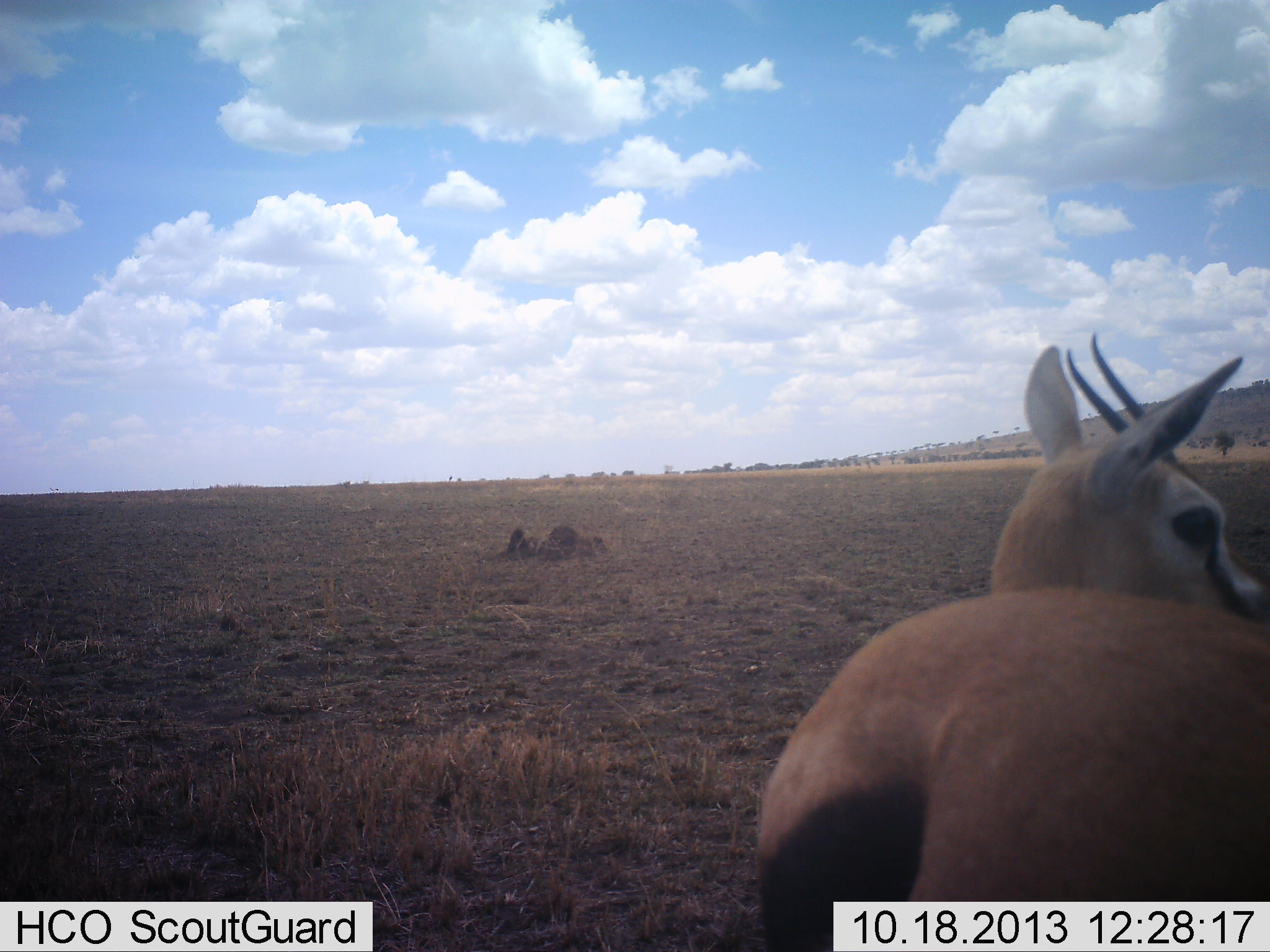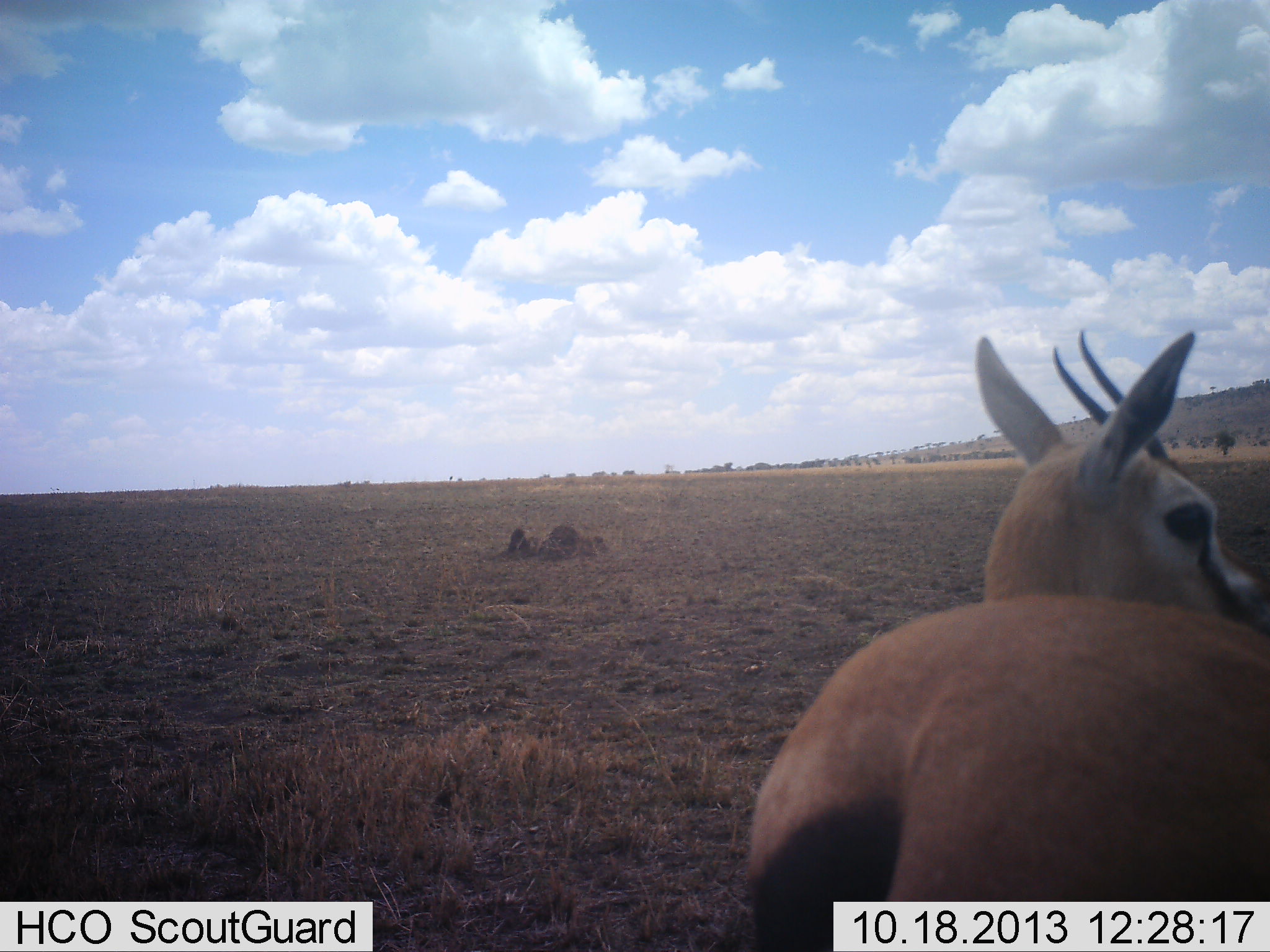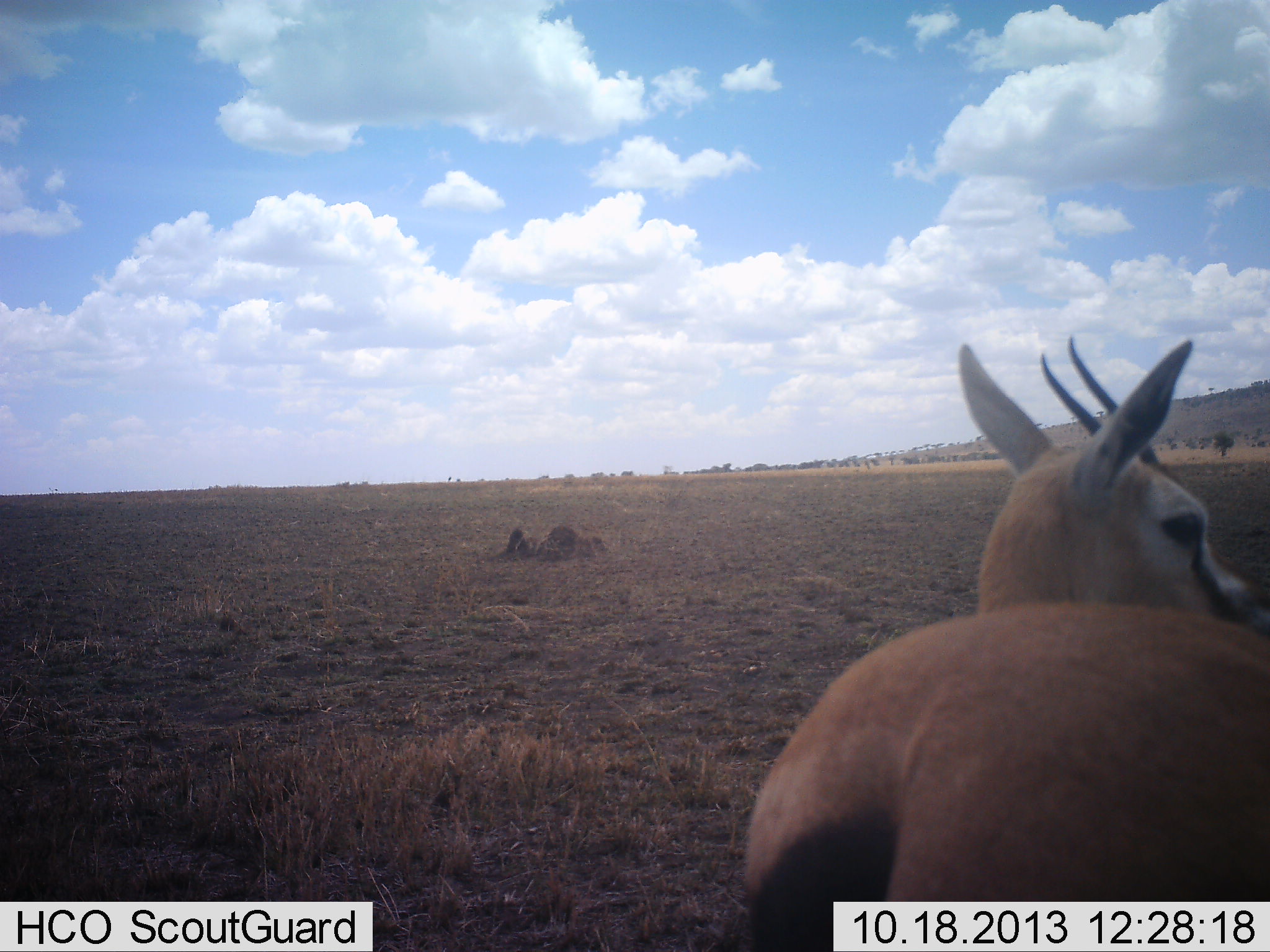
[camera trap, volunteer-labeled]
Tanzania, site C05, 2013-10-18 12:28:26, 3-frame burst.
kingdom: Animalia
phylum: Chordata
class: Mammalia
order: Artiodactyla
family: Bovidae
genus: Eudorcas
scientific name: Eudorcas thomsonii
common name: thomson's gazelle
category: gazellethomsons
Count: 1.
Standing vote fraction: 90%.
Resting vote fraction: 10%.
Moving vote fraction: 0%.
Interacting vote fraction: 0%.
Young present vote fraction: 0%.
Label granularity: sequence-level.